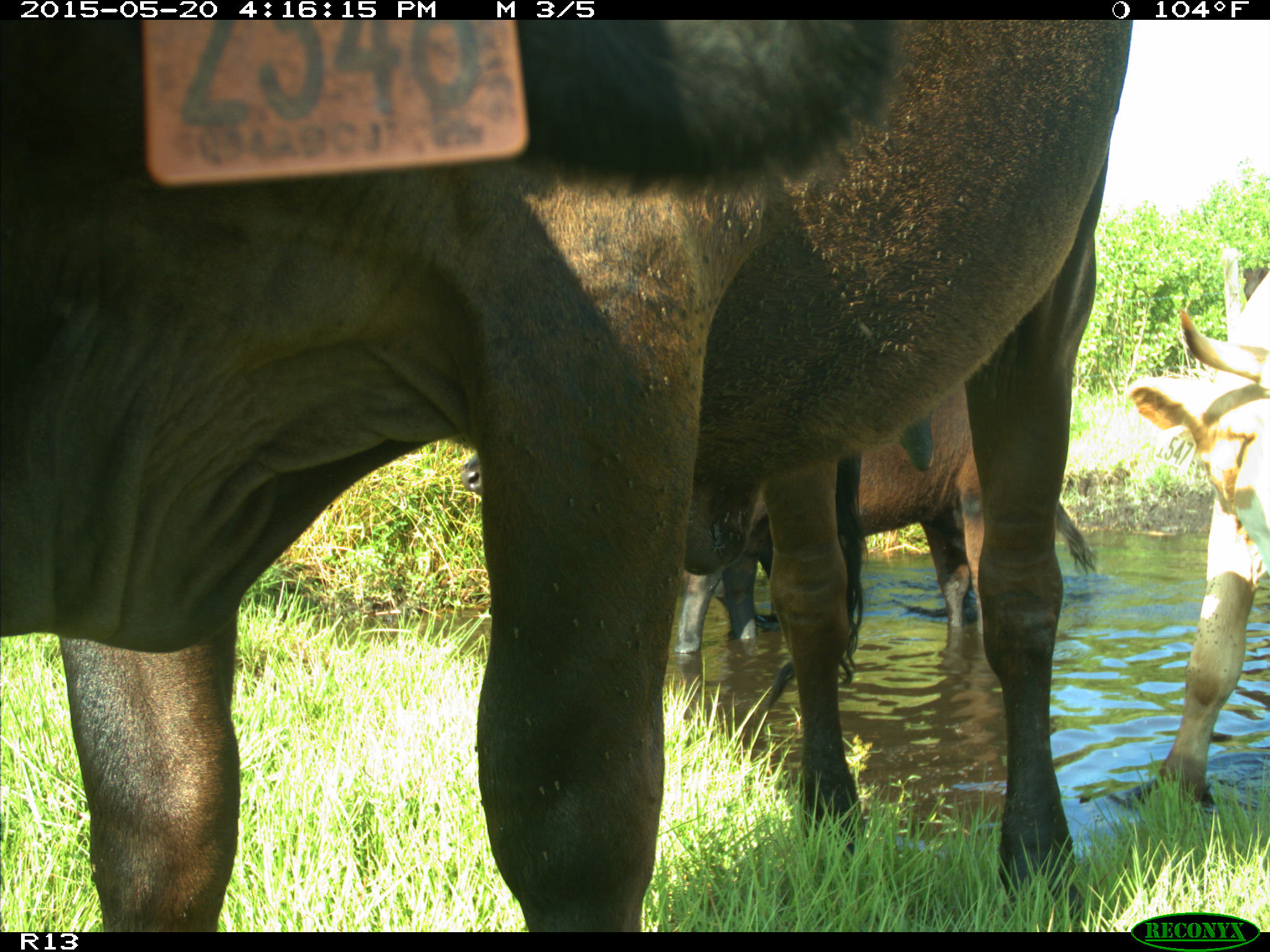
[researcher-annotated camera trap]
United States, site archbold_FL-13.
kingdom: Animalia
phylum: Chordata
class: Mammalia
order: Artiodactyla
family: Bovidae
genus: Bos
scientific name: Bos taurus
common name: domestic cow